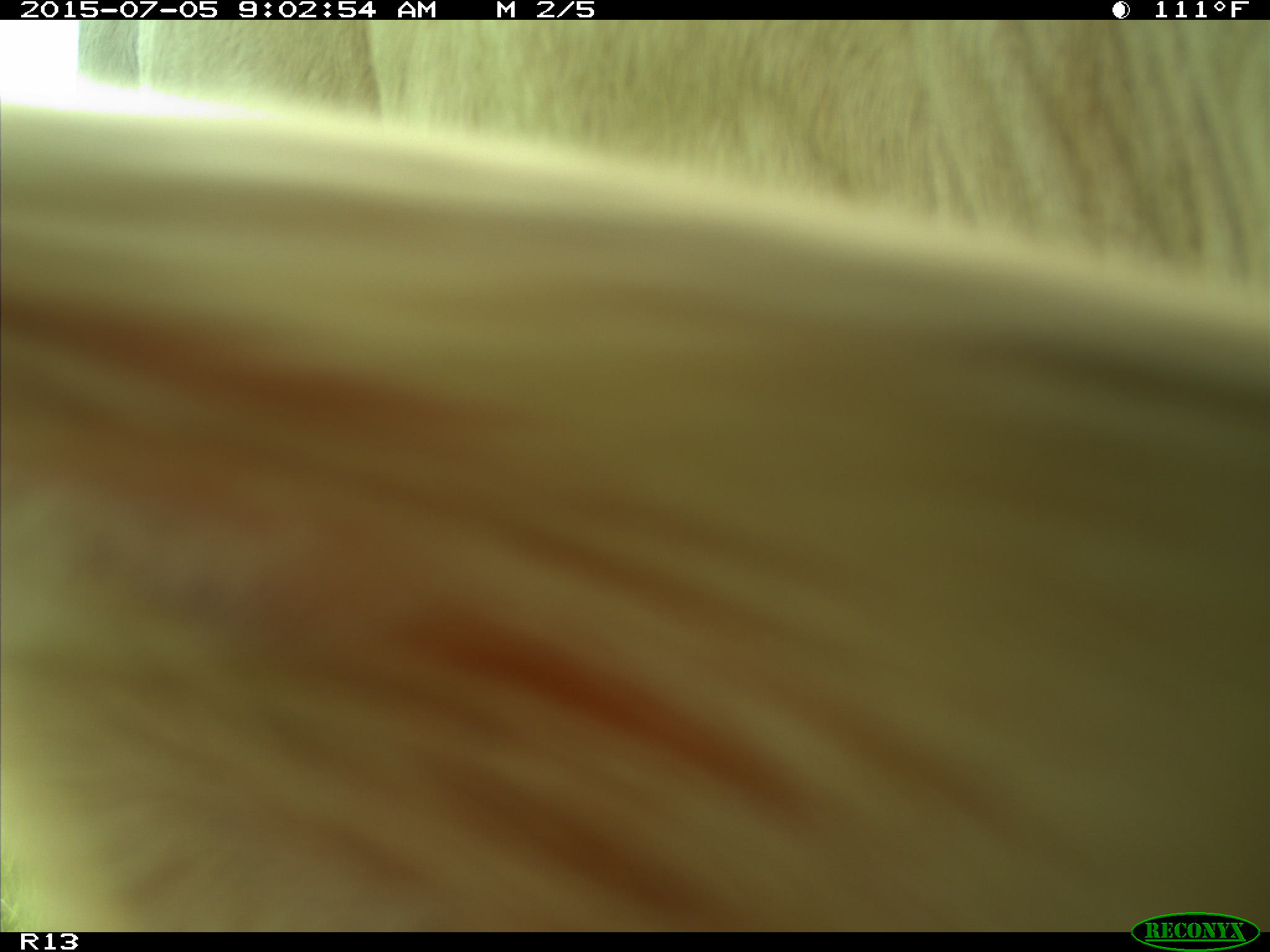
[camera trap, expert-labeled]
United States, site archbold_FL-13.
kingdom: Animalia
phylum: Chordata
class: Mammalia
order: Artiodactyla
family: Bovidae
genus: Bos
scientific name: Bos taurus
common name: domestic cow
Bos taurus (domestic cow).